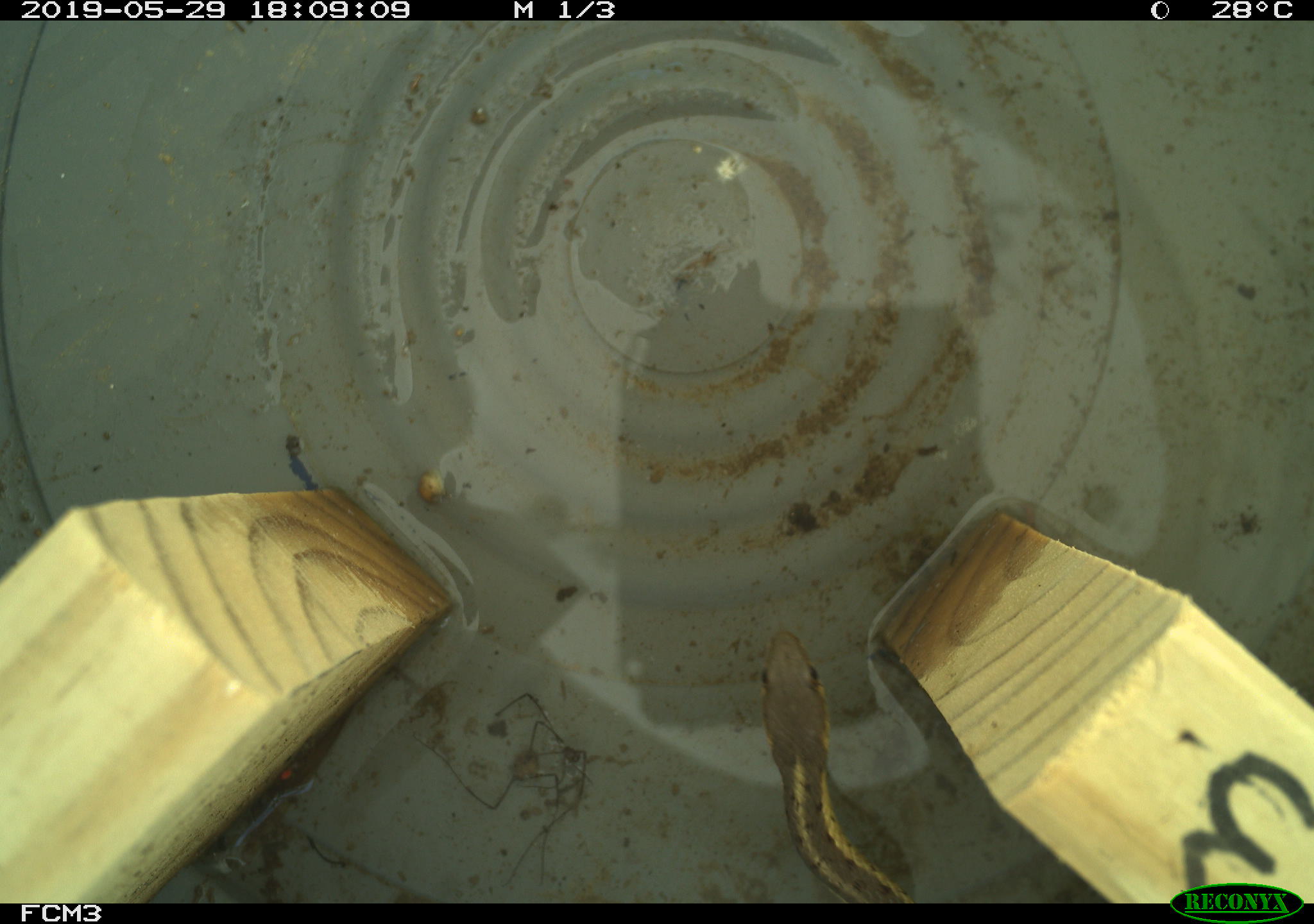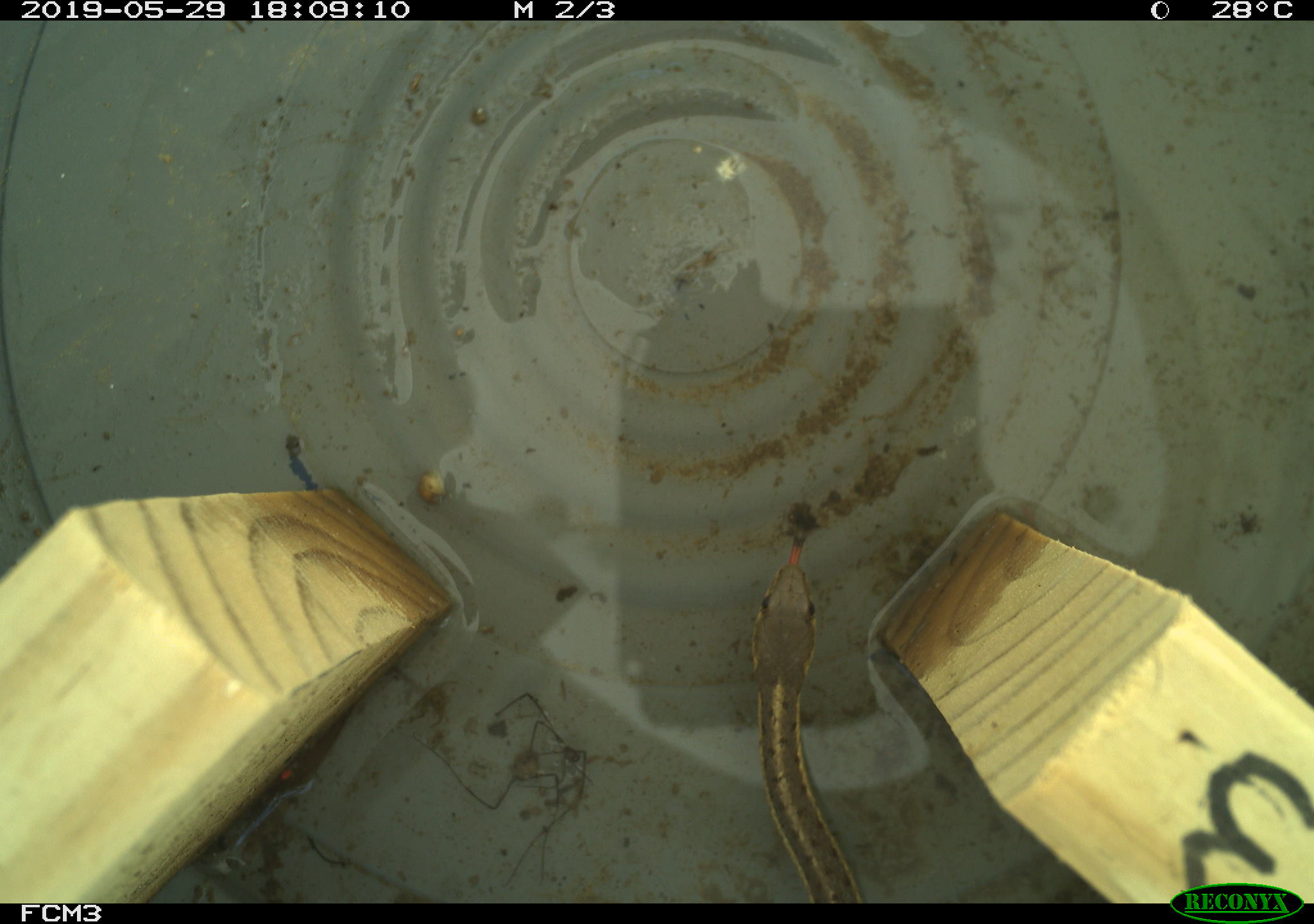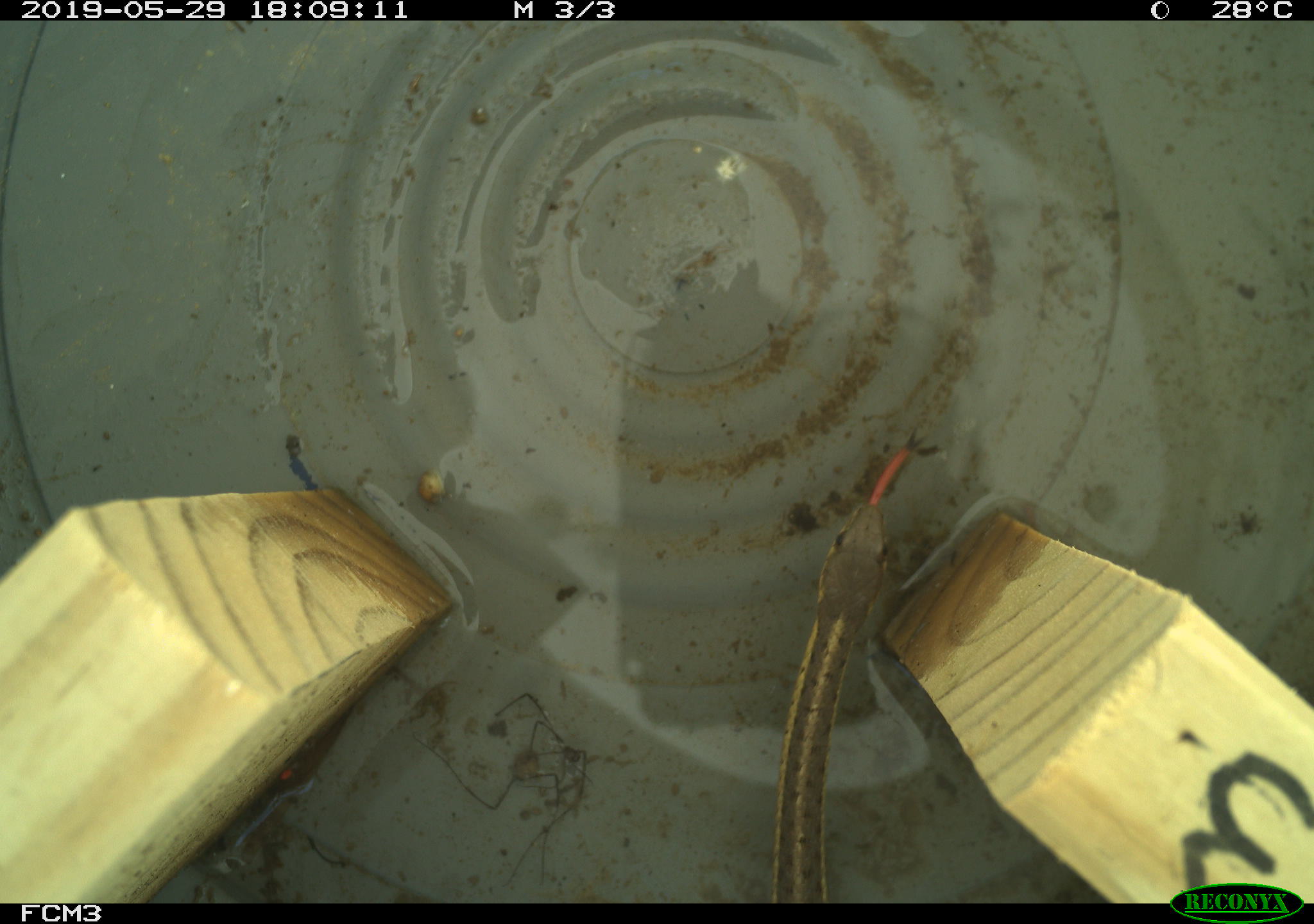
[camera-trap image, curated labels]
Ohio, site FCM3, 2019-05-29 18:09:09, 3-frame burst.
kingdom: Animalia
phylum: Chordata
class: Reptilia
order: Squamata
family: Colubridae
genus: Thamnophis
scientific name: Thamnophis sirtalis sirtalis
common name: eastern gartersnake